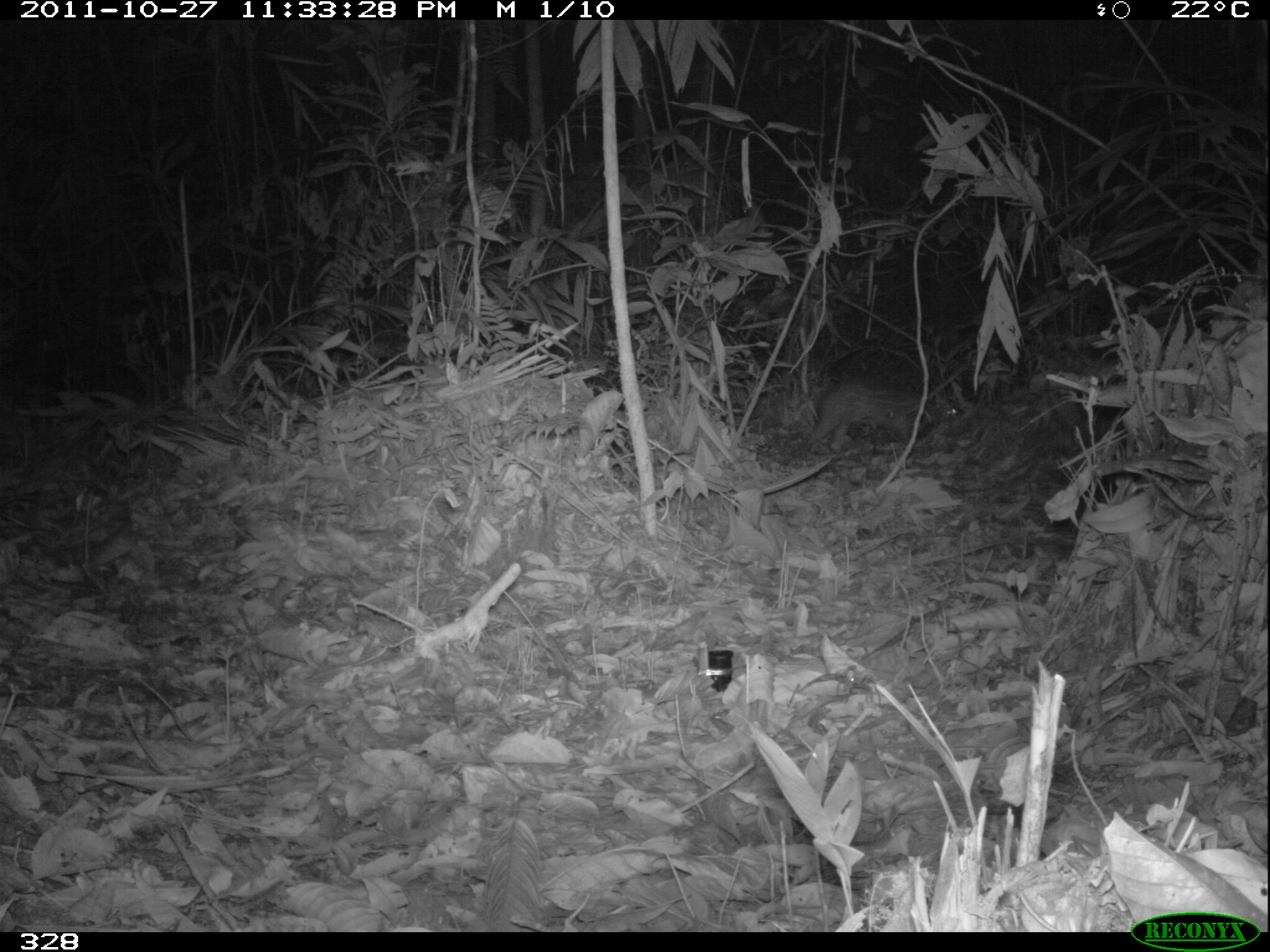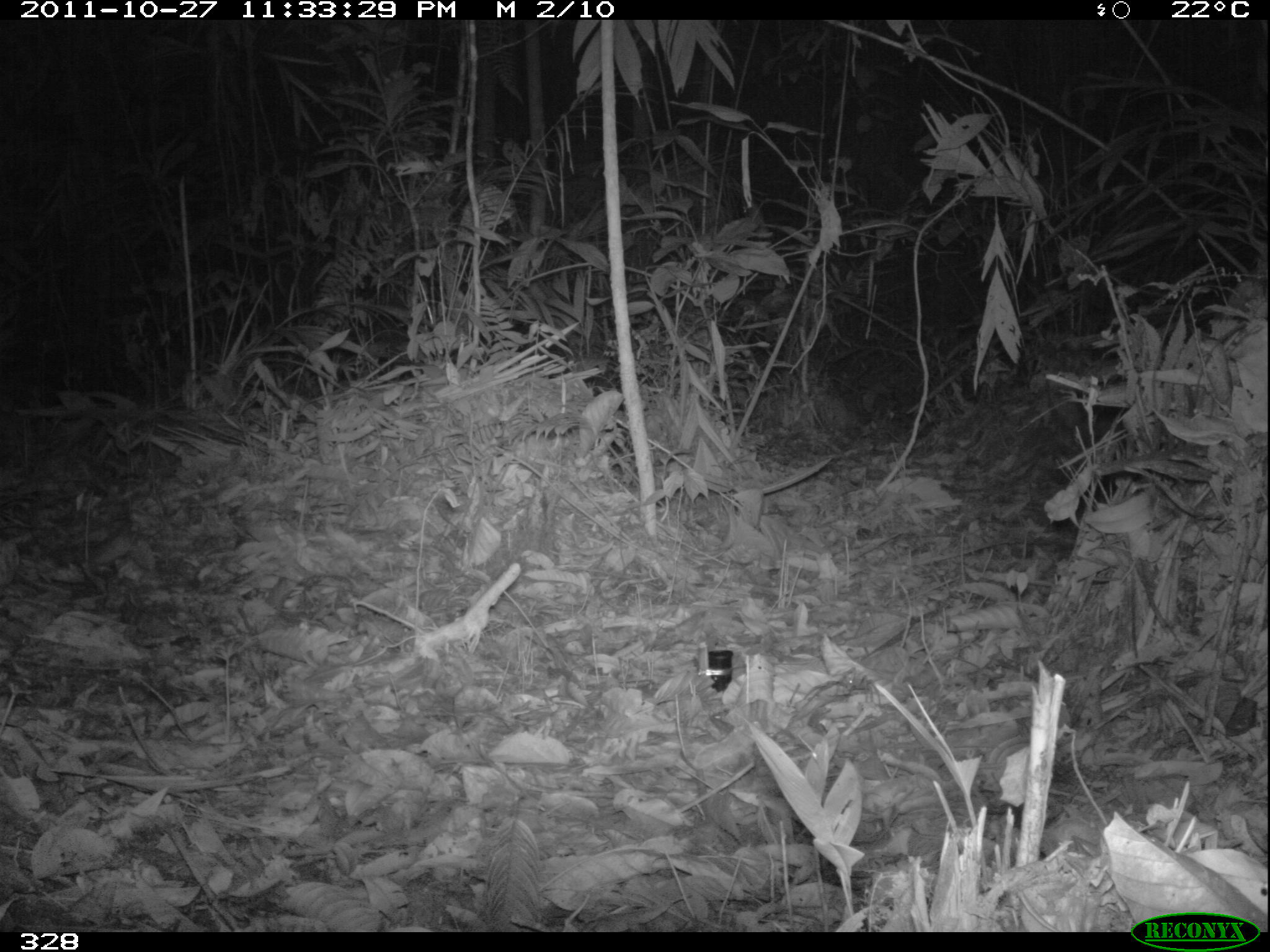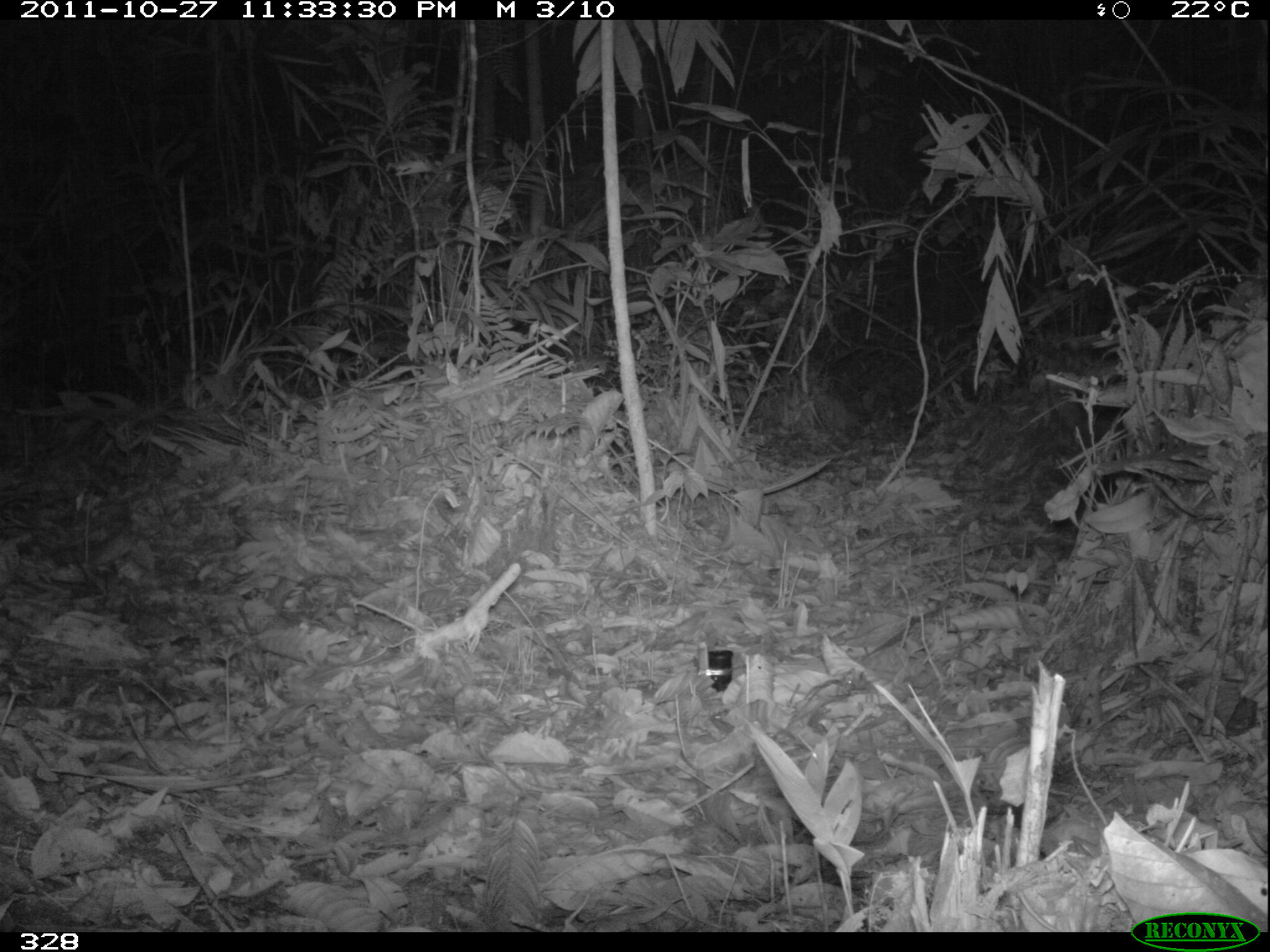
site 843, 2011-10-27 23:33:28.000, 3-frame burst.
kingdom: Animalia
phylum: Chordata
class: Mammalia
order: Rodentia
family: Cuniculidae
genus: Cuniculus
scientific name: Cuniculus paca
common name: spotted paca